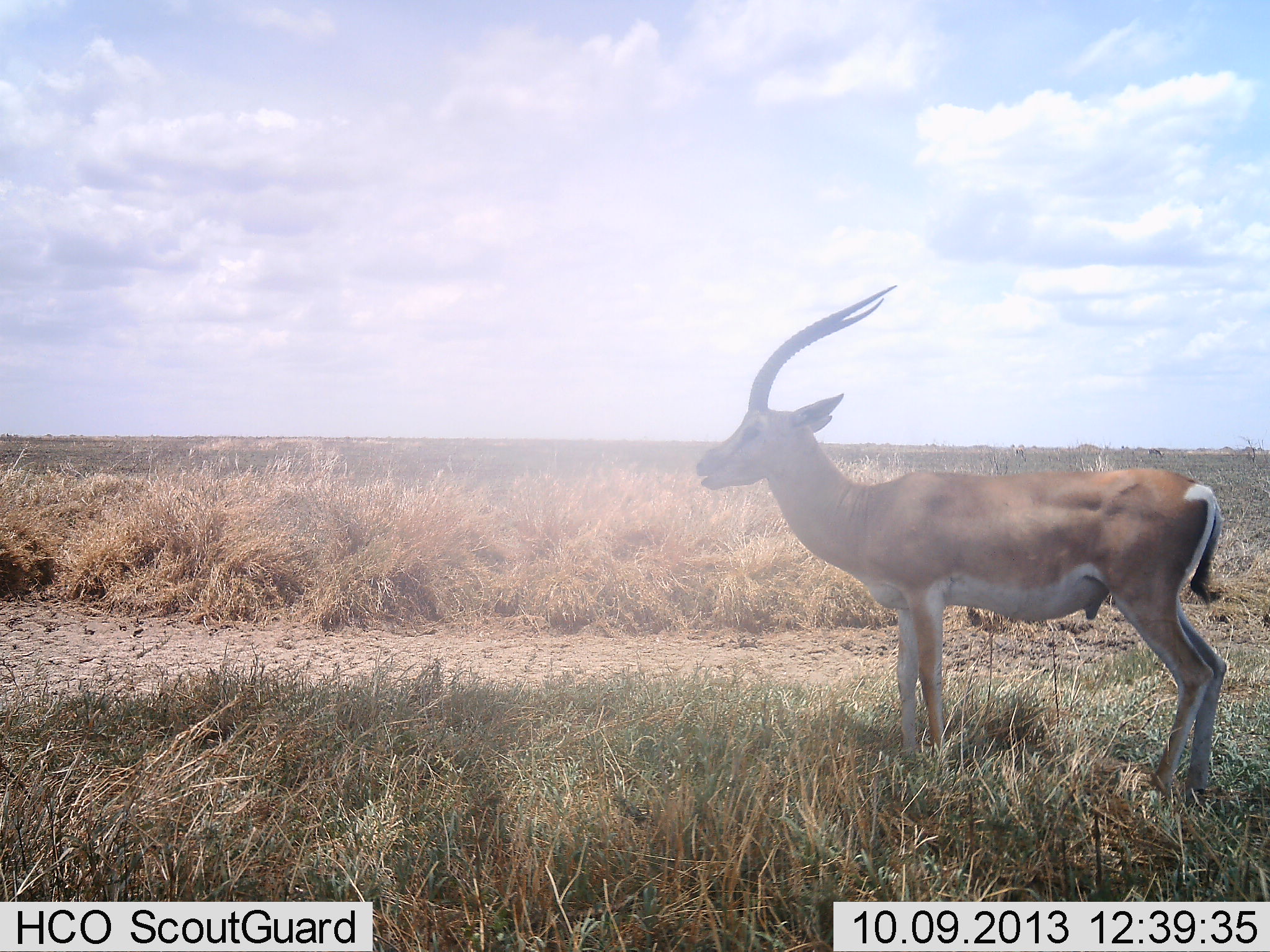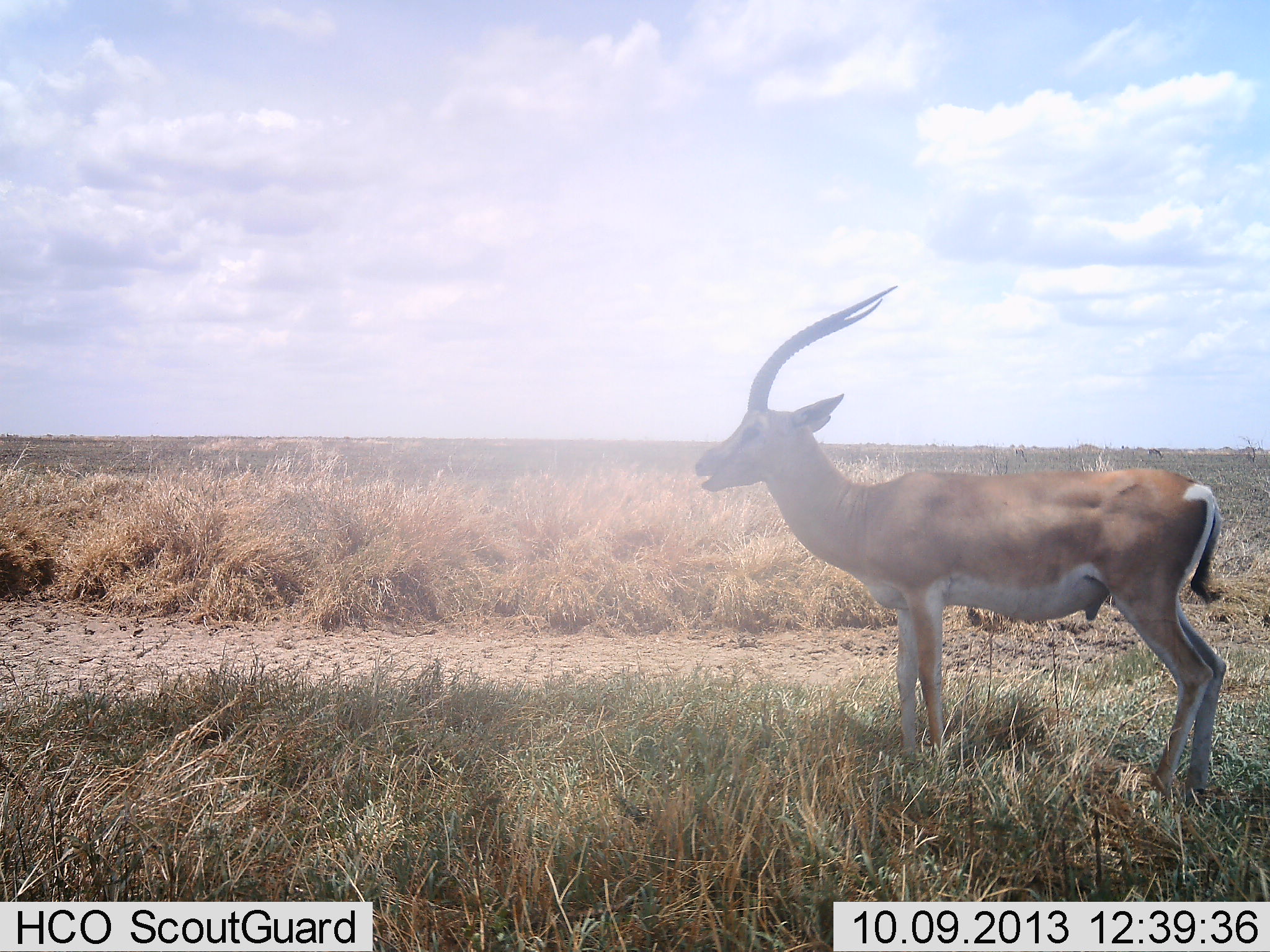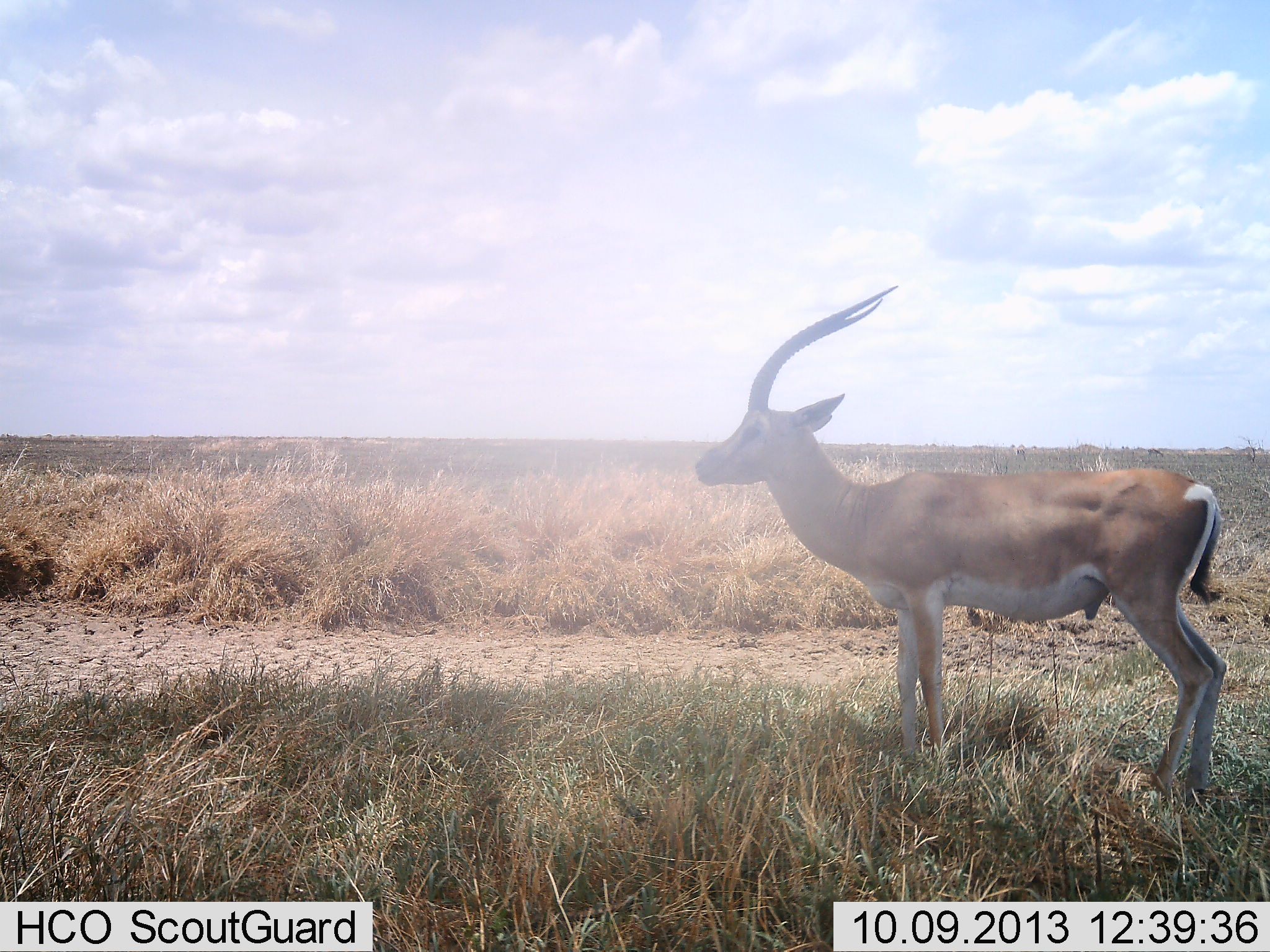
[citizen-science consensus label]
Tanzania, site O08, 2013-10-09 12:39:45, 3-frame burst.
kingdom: Animalia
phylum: Chordata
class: Mammalia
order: Artiodactyla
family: Bovidae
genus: Nanger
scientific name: Nanger granti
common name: grant's gazelle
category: gazellegrants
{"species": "gazellegrants (grant's gazelle) (Nanger granti)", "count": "1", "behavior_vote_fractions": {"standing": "100%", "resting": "10%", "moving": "0%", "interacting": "0%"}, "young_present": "0%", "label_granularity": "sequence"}